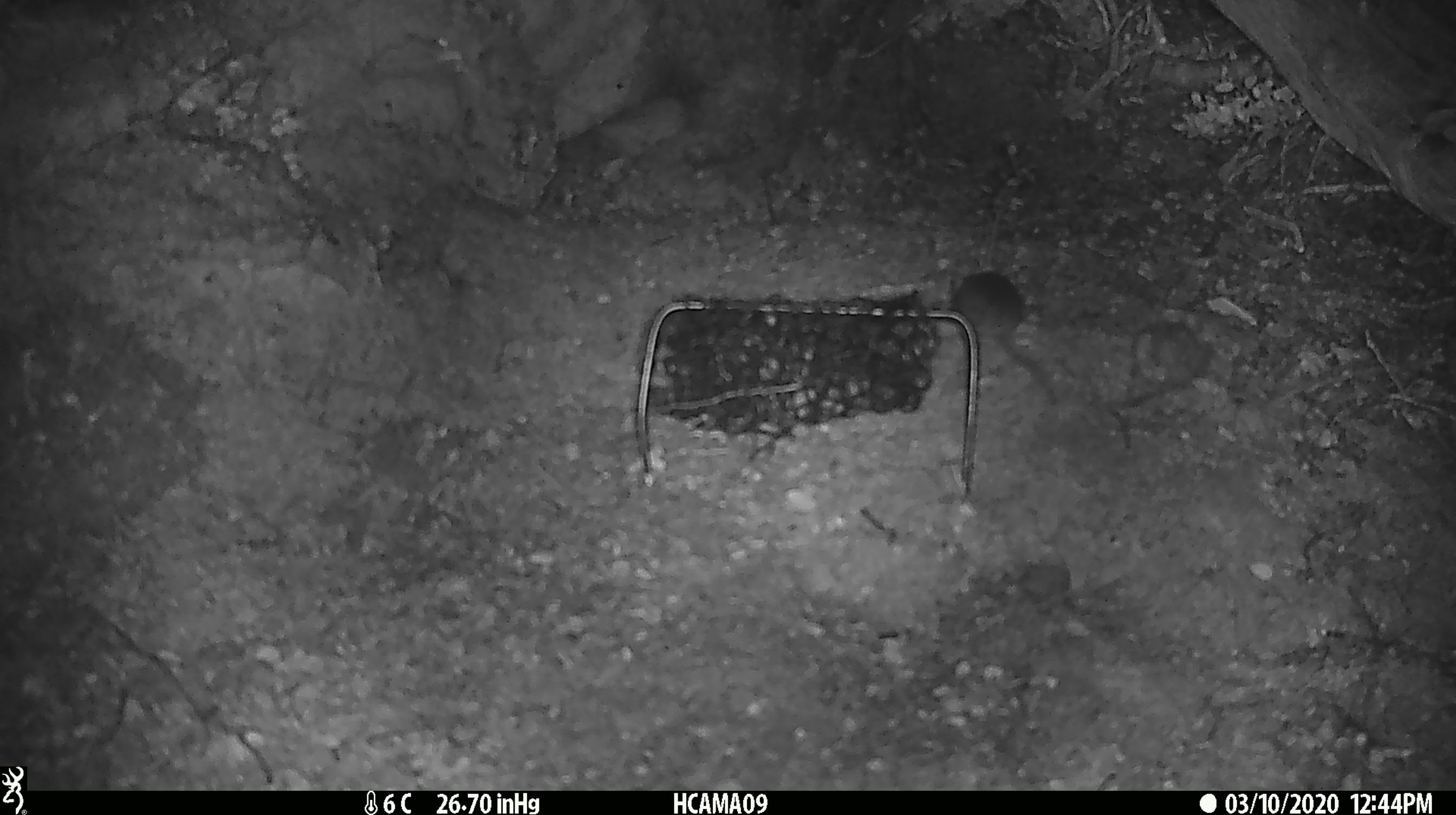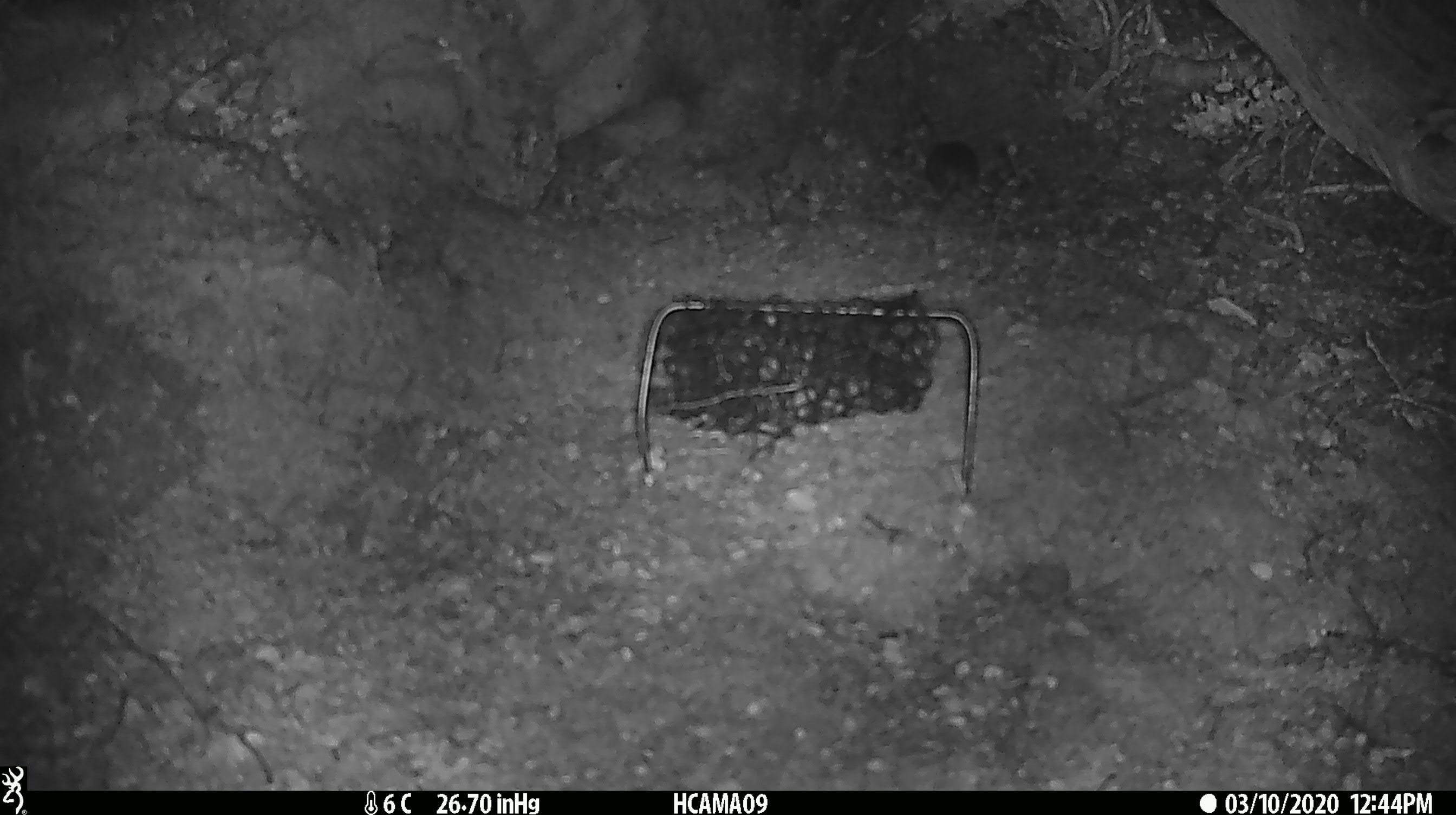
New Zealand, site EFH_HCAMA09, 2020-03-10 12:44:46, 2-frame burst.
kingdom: Animalia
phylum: Chordata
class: Mammalia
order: Rodentia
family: Muridae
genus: Mus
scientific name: Mus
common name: mouse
Mouse (Mus).